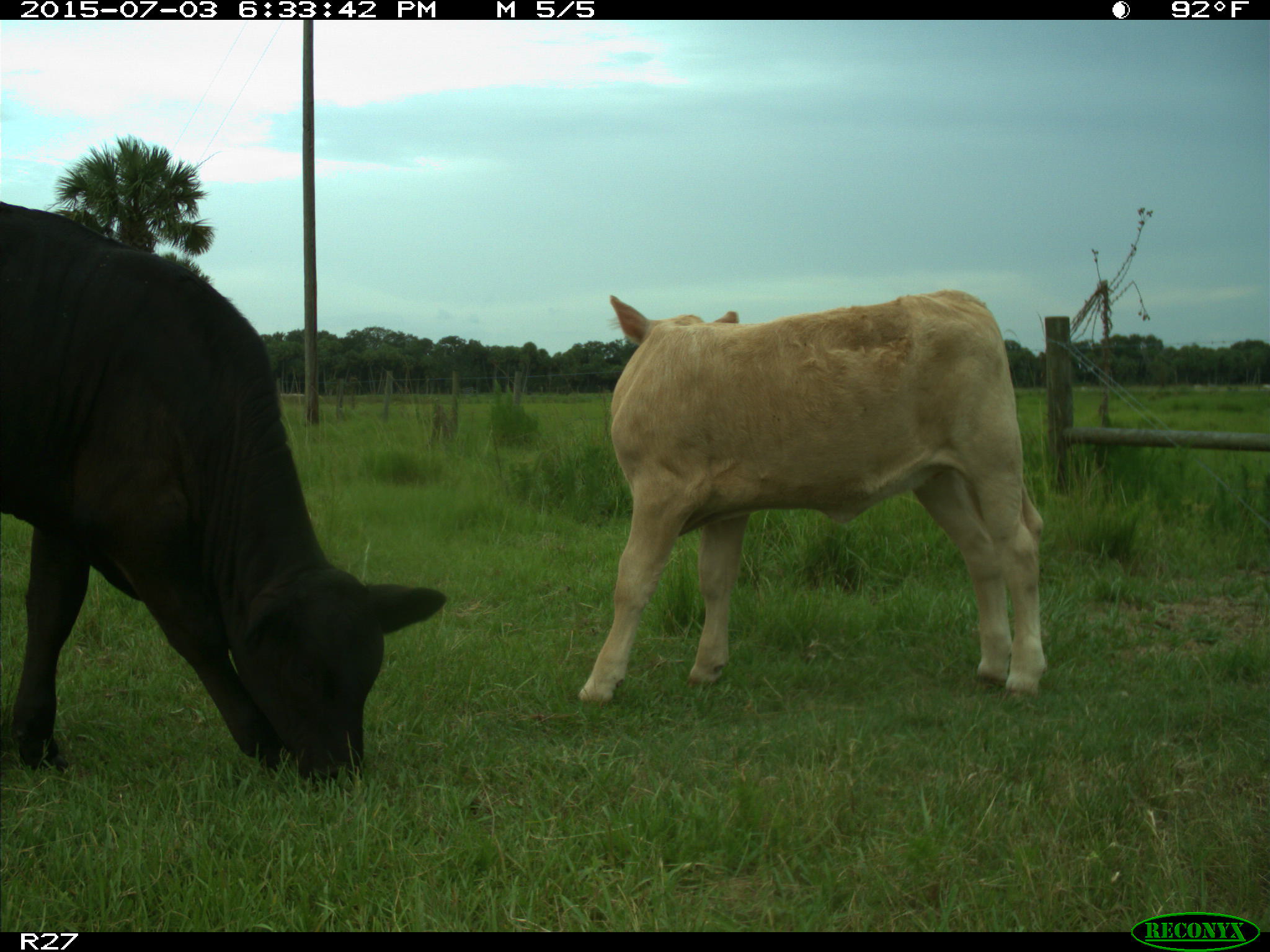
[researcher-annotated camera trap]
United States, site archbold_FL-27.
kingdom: Animalia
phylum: Chordata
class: Mammalia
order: Artiodactyla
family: Bovidae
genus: Bos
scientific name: Bos taurus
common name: domestic cow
Bos taurus (domestic cow).